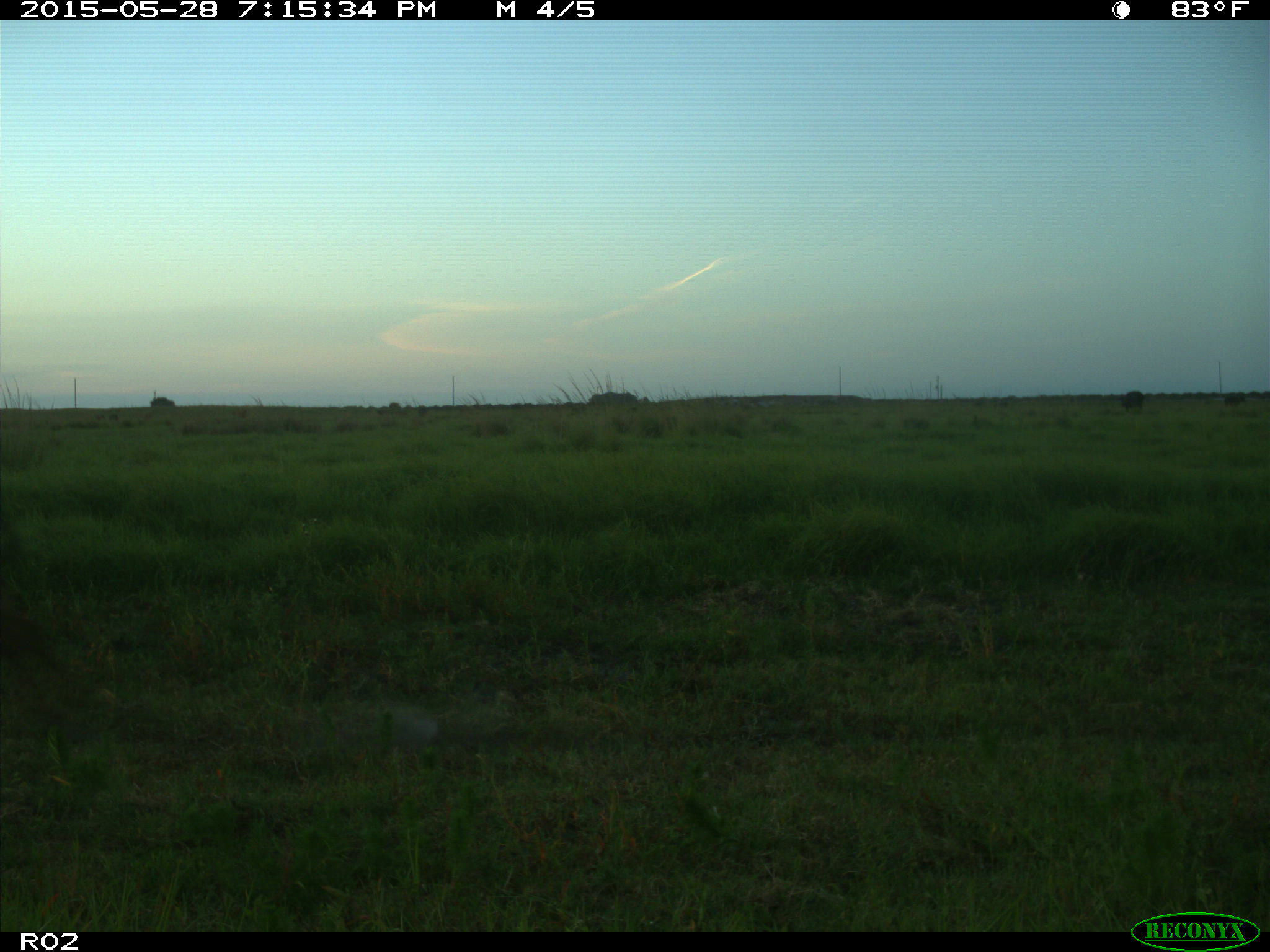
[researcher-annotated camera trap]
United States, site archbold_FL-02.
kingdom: Animalia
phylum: Chordata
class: Mammalia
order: Artiodactyla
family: Bovidae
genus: Bos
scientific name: Bos taurus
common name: domestic cow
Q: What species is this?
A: Bos taurus (domestic cow).